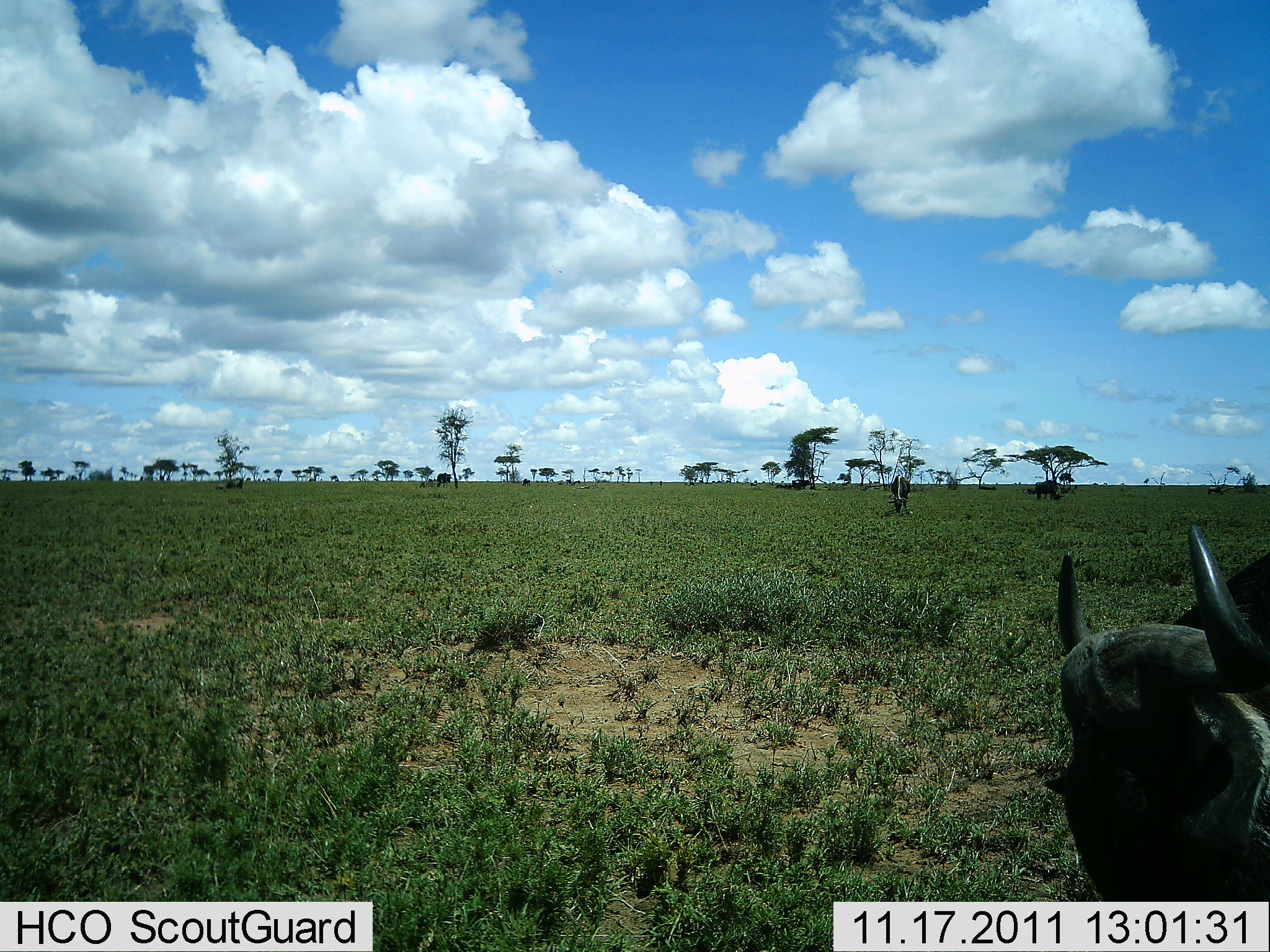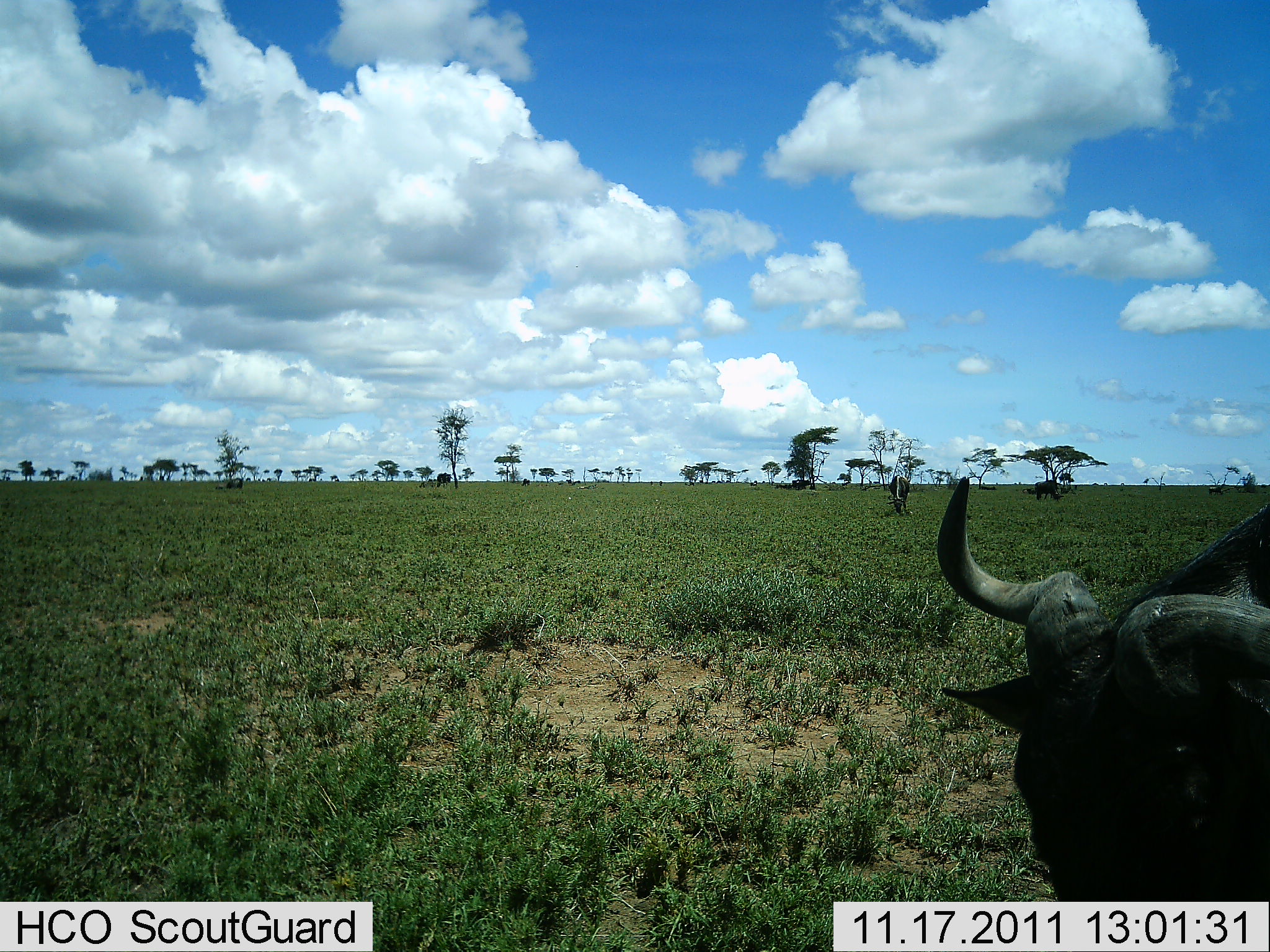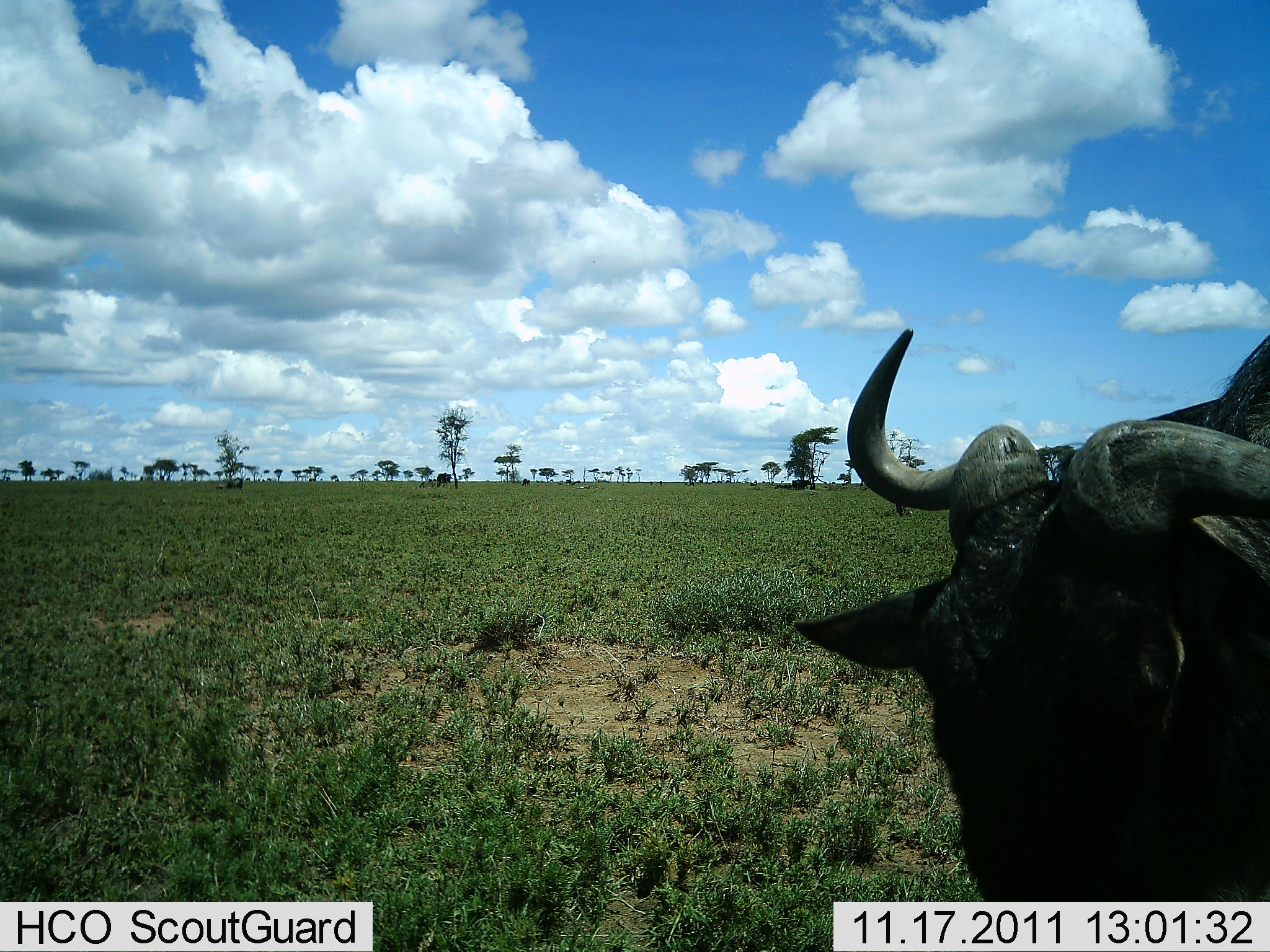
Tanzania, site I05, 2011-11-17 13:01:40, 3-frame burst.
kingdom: Animalia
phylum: Chordata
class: Mammalia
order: Artiodactyla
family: Bovidae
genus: Connochaetes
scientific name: Connochaetes taurinus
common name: blue wildebeest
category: wildebeest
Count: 1.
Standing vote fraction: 36%.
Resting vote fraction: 0%.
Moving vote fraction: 55%.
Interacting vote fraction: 0%.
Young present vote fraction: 0%.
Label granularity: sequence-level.